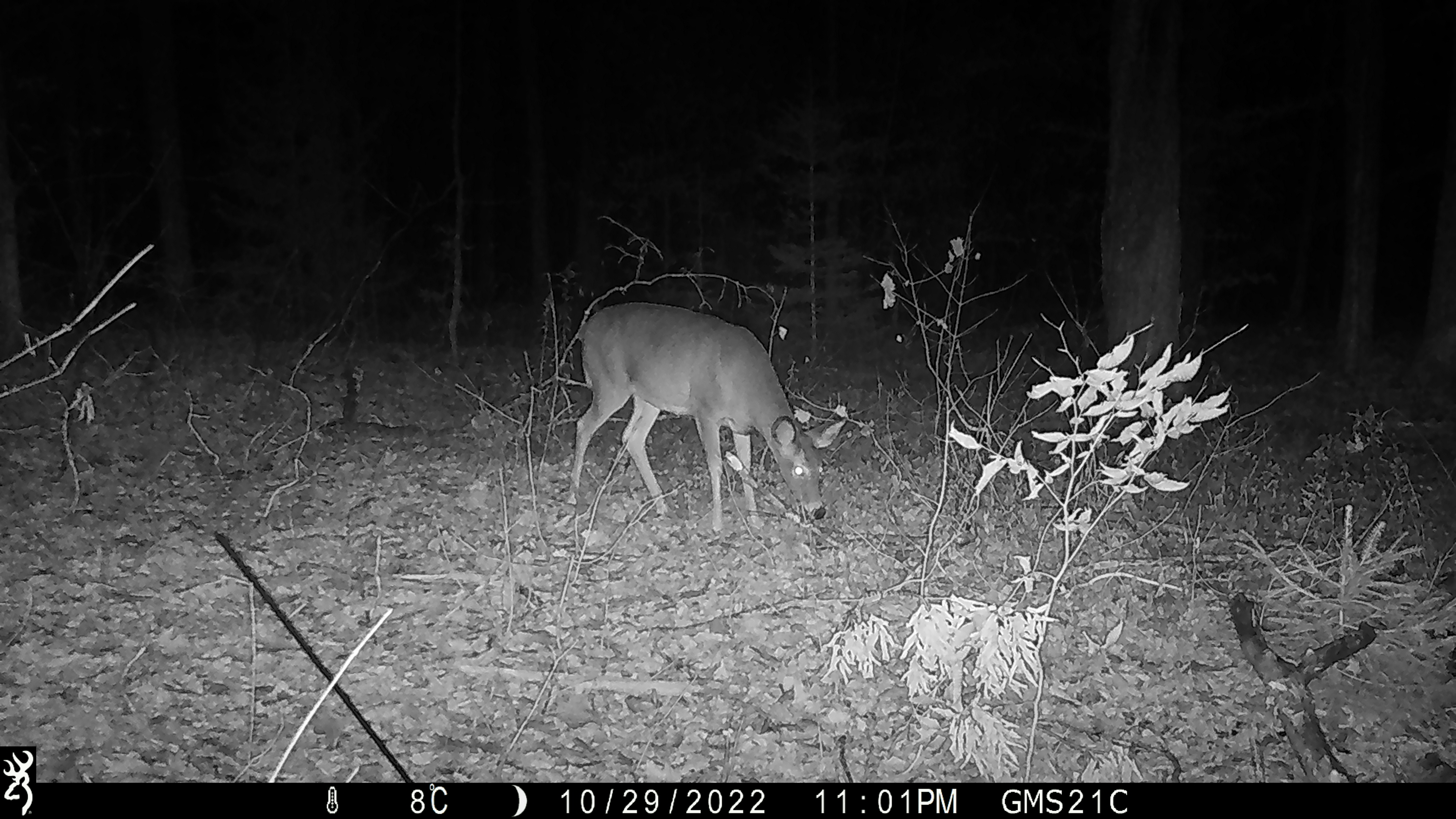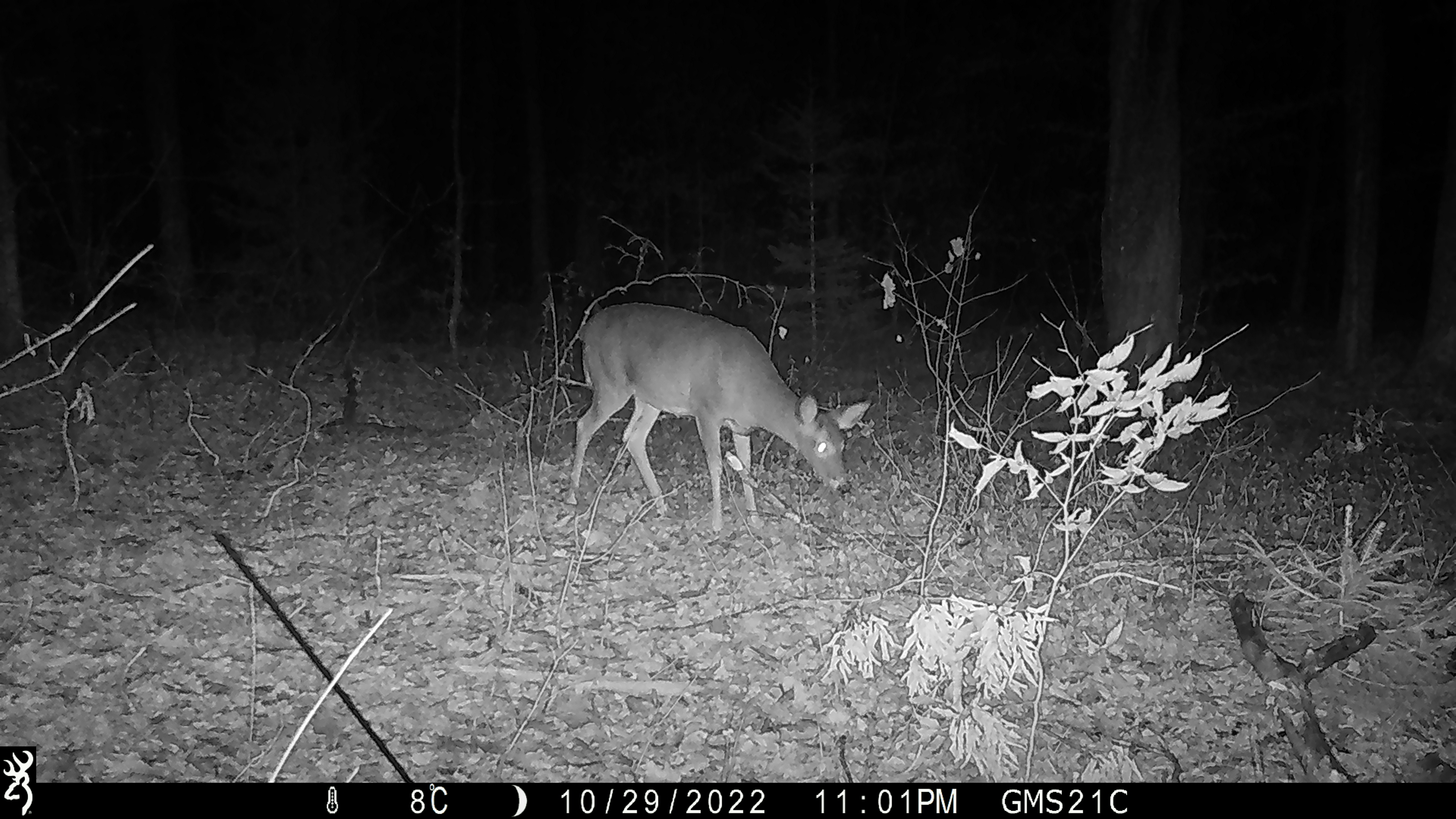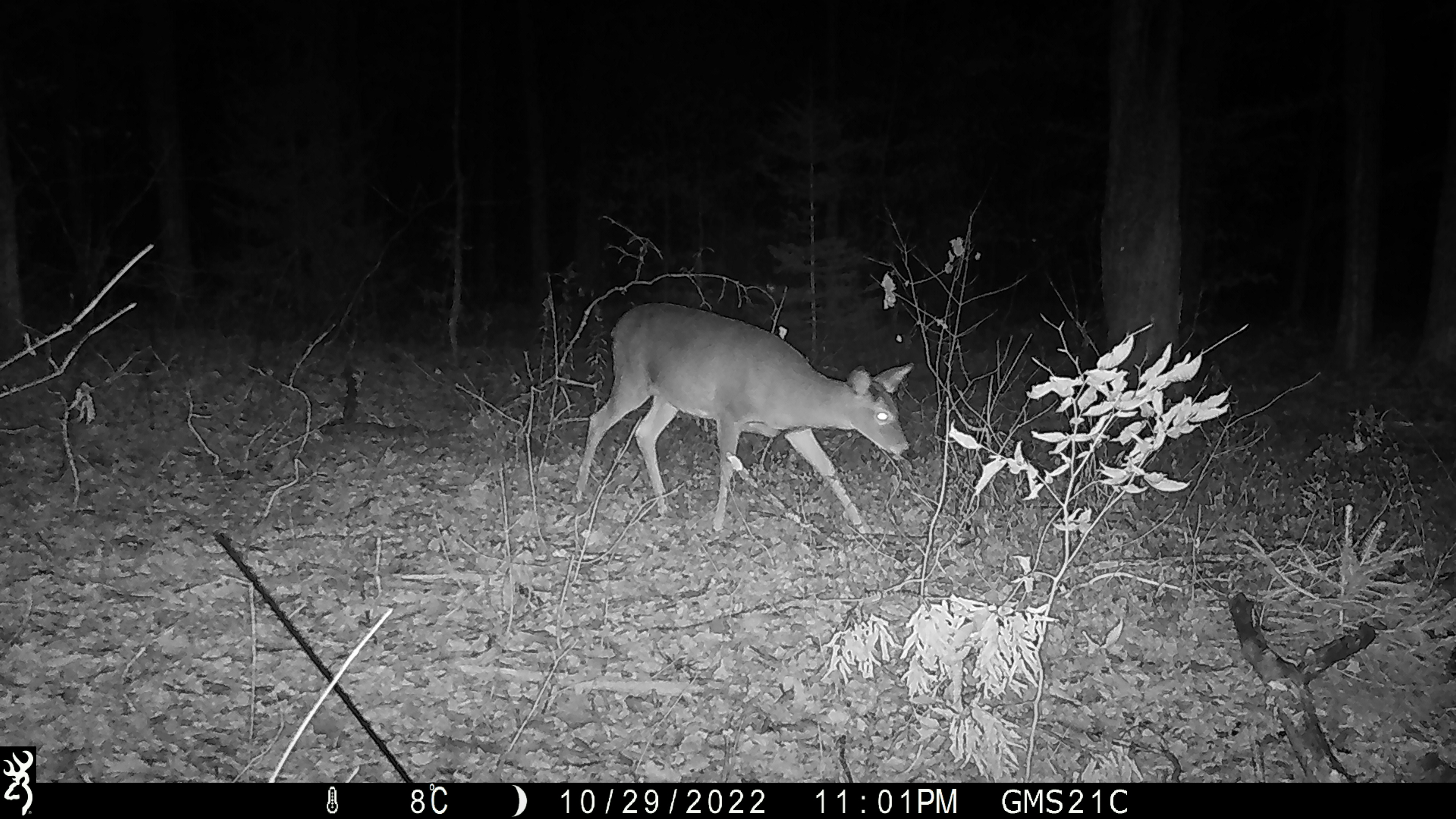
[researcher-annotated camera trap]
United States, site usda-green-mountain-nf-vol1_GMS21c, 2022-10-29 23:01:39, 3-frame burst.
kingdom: Animalia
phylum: Chordata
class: Mammalia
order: Artiodactyla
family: Cervidae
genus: Odocoileus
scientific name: Odocoileus virginianus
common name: white-tailed deer